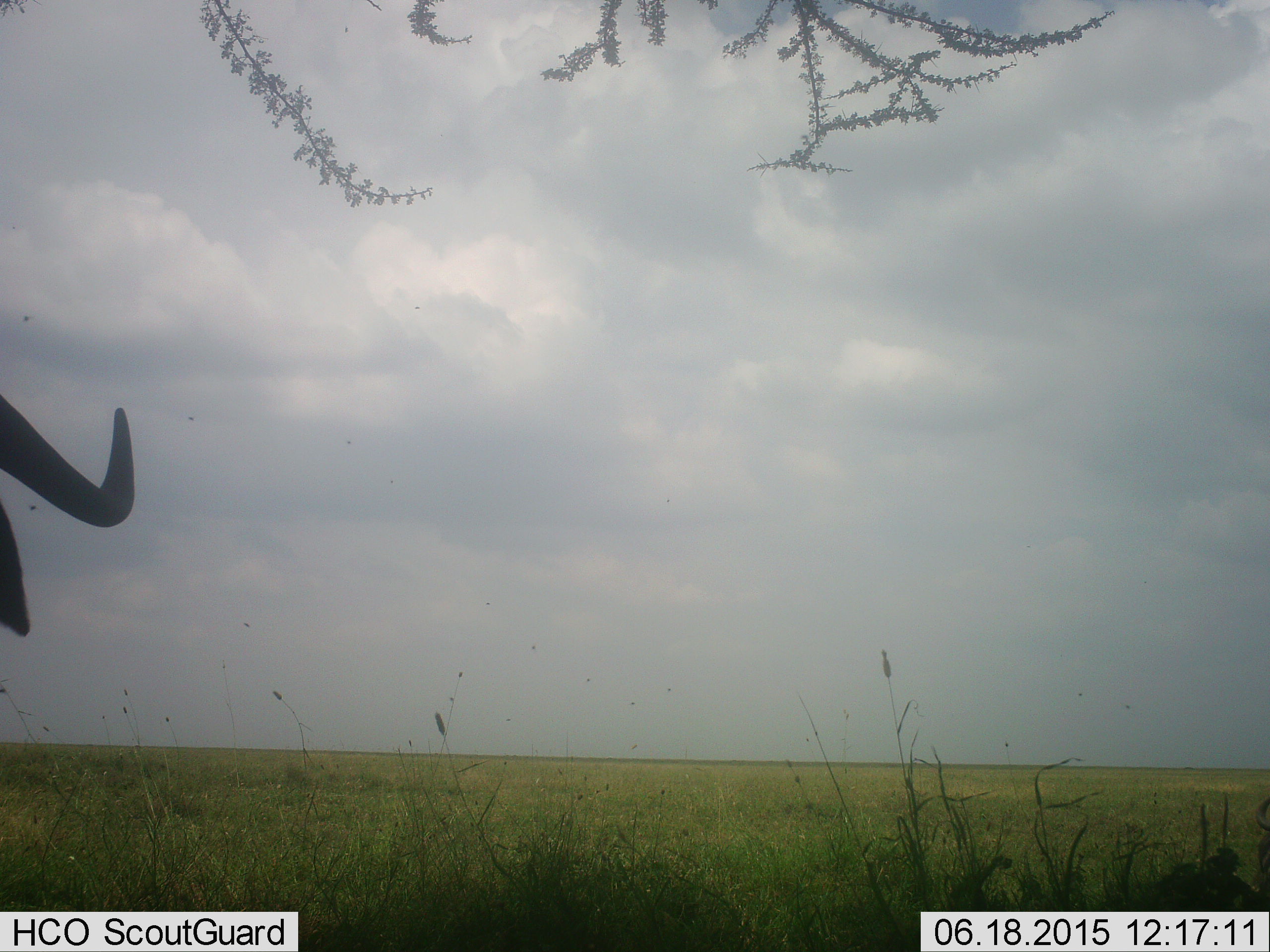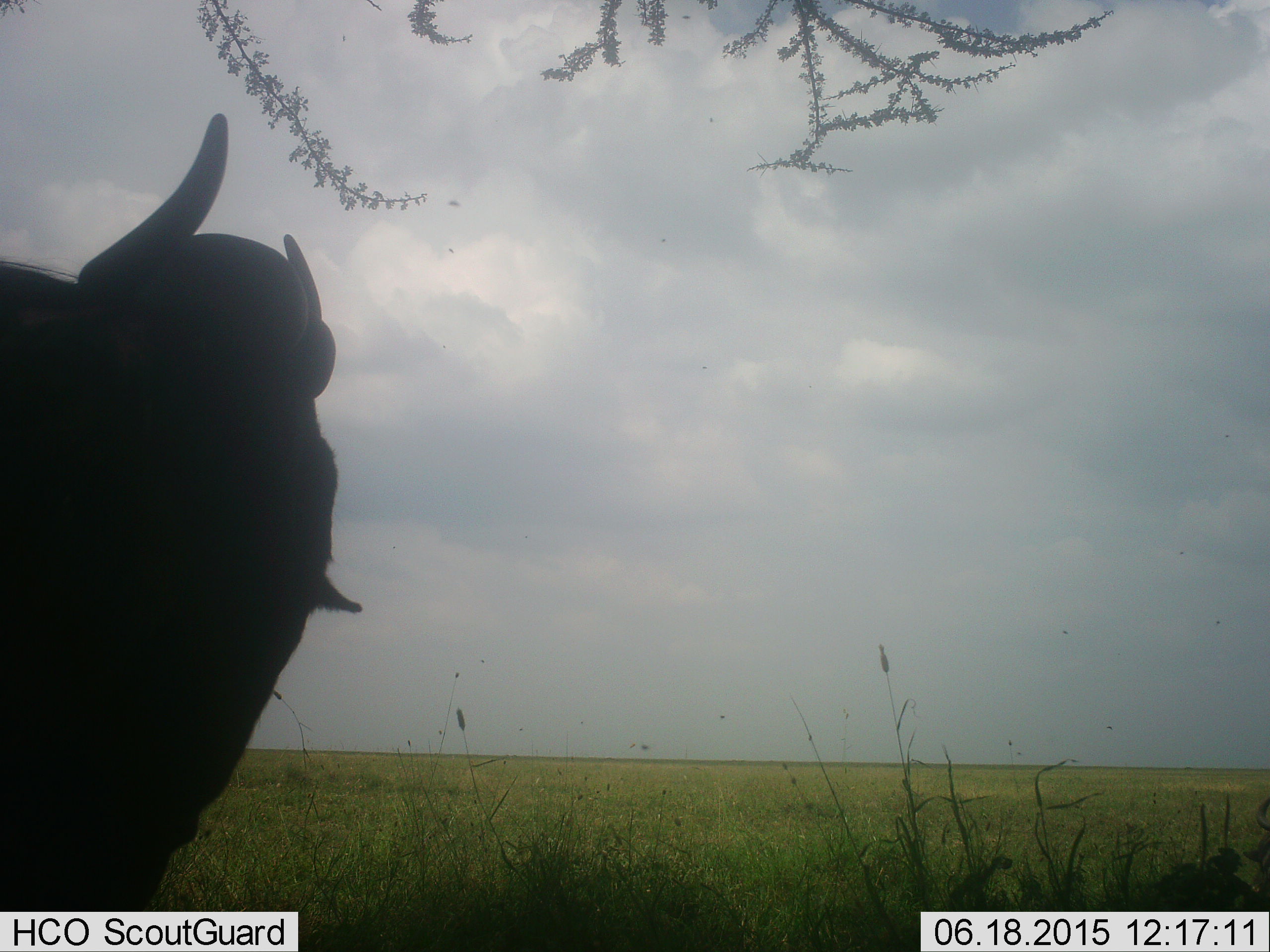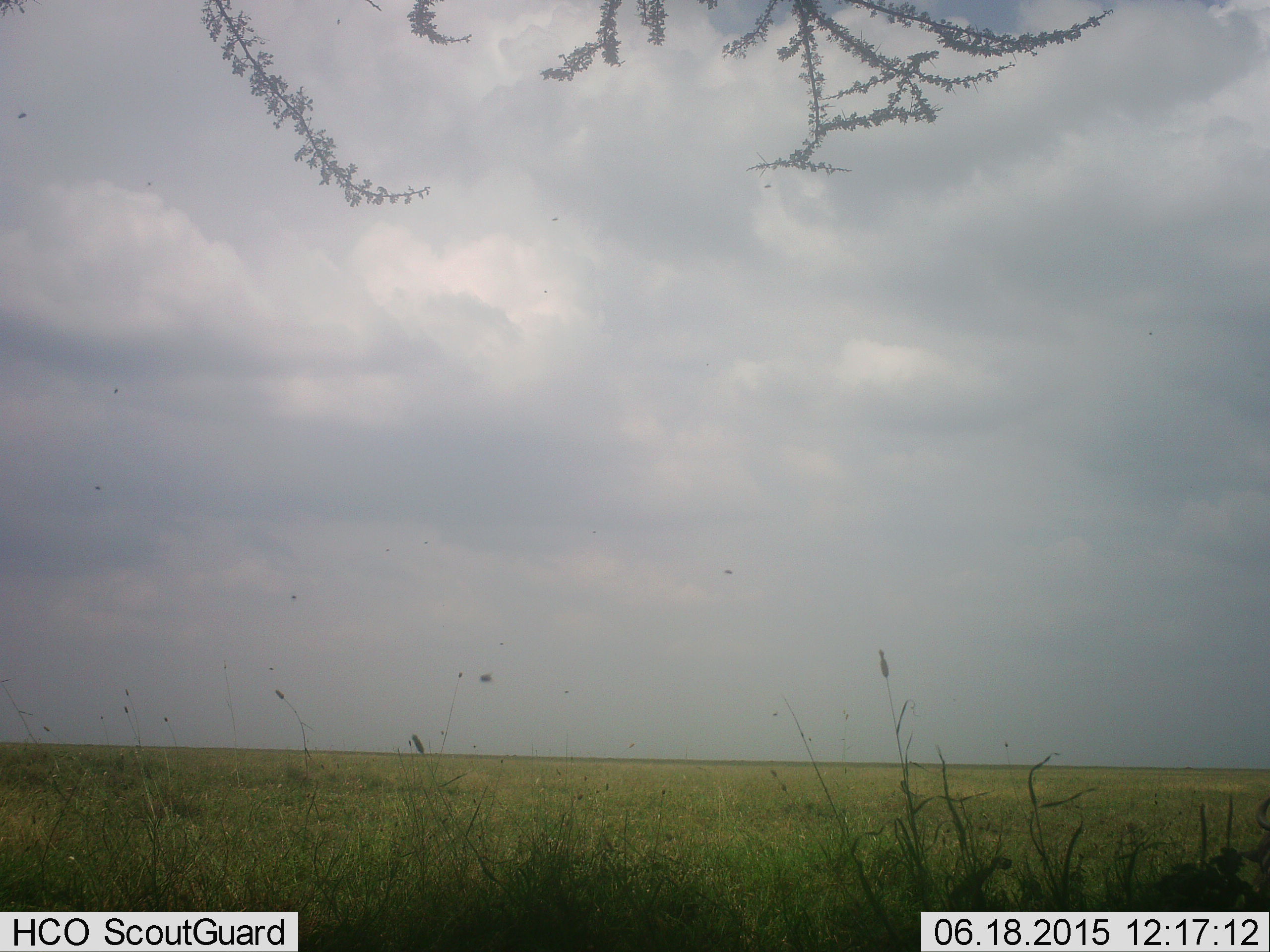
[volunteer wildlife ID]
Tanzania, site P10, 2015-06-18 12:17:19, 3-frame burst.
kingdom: Animalia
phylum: Chordata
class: Mammalia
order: Artiodactyla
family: Bovidae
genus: Connochaetes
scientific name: Connochaetes taurinus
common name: blue wildebeest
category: wildebeest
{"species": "wildebeest (blue wildebeest) (Connochaetes taurinus)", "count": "1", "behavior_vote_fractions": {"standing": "20%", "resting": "0%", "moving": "80%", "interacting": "0%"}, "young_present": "0%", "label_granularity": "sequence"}